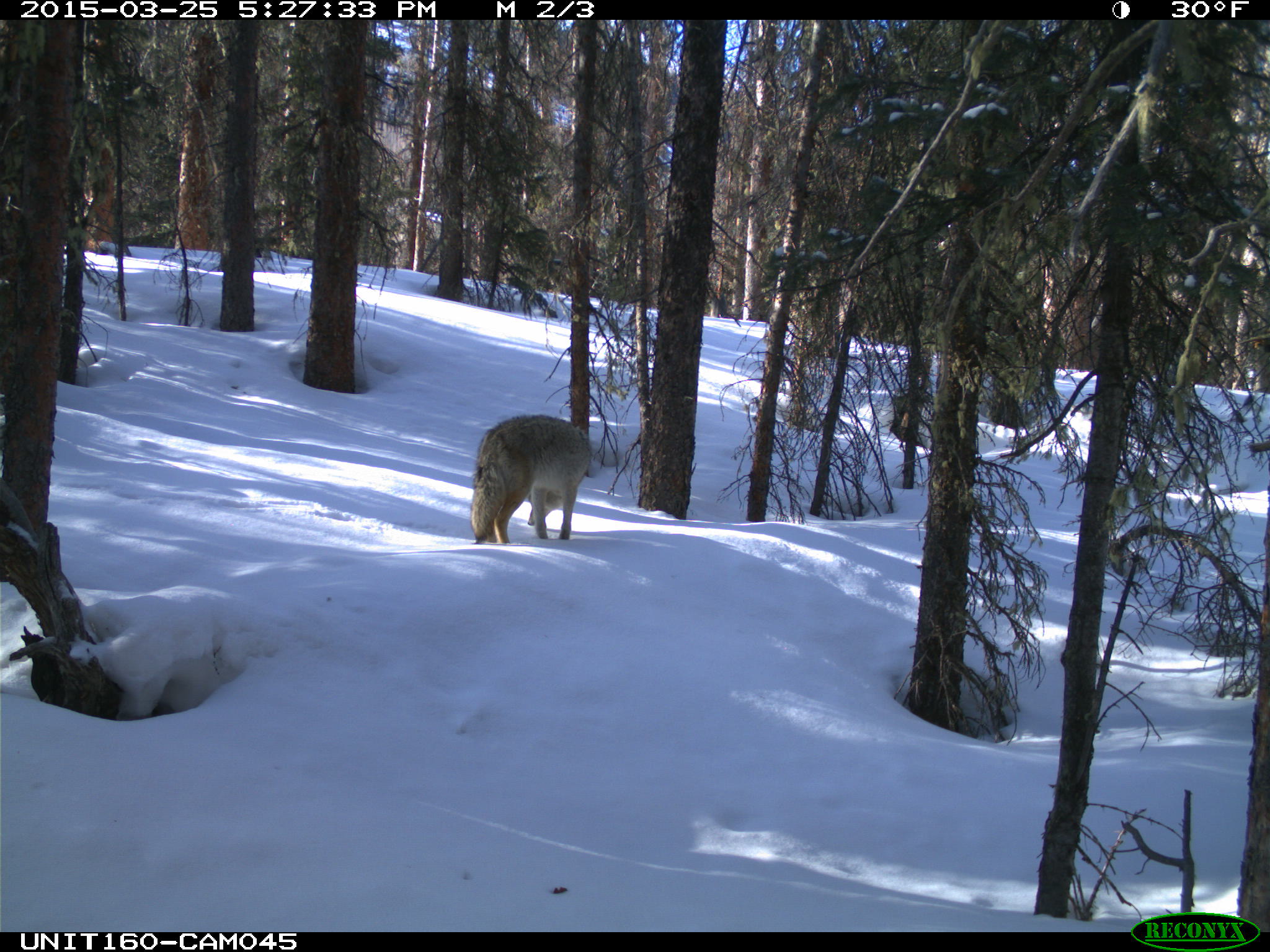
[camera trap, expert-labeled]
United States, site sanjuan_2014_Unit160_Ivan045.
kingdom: Animalia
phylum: Chordata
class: Mammalia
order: Carnivora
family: Canidae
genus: Canis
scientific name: Canis latrans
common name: coyote